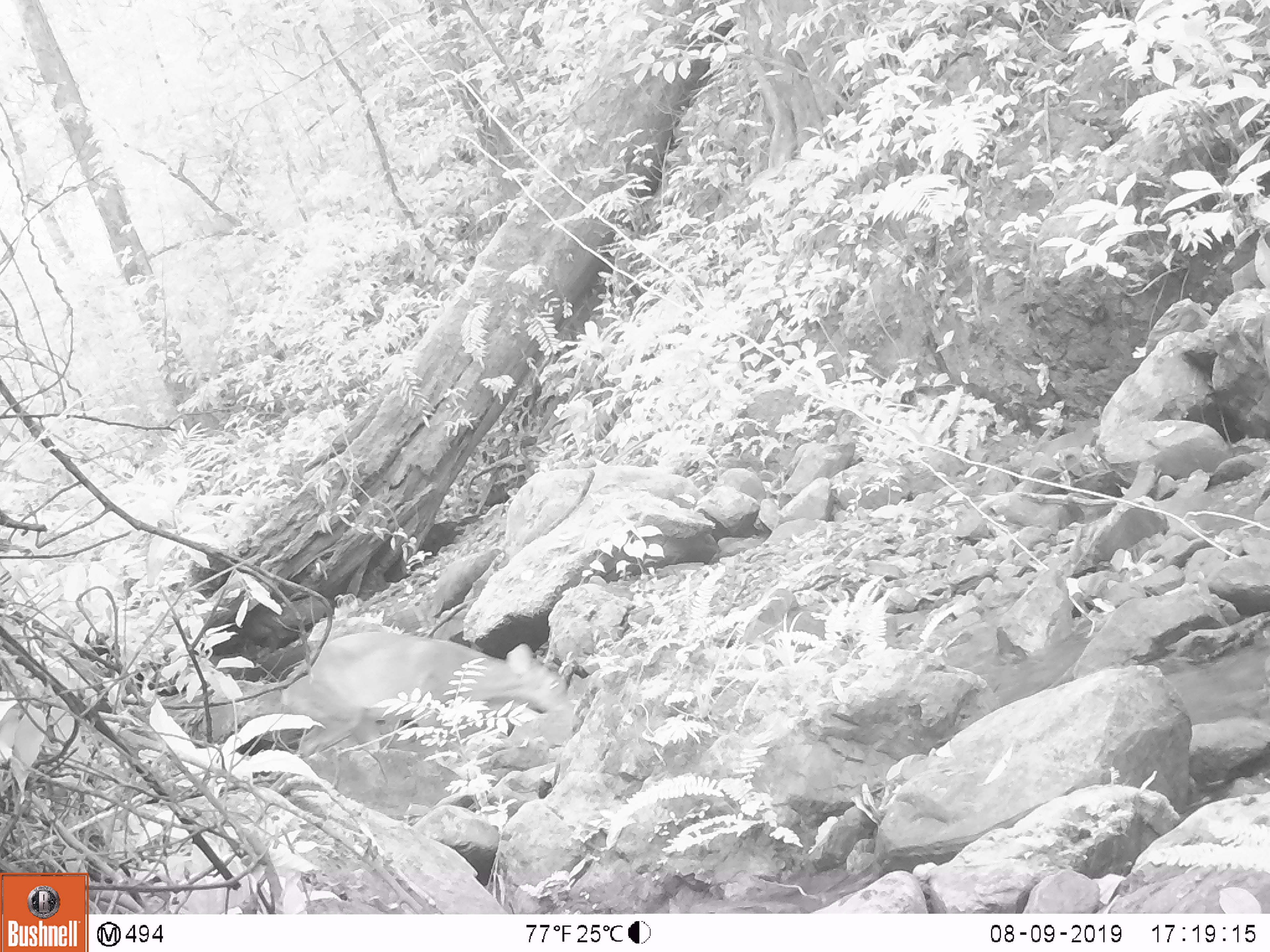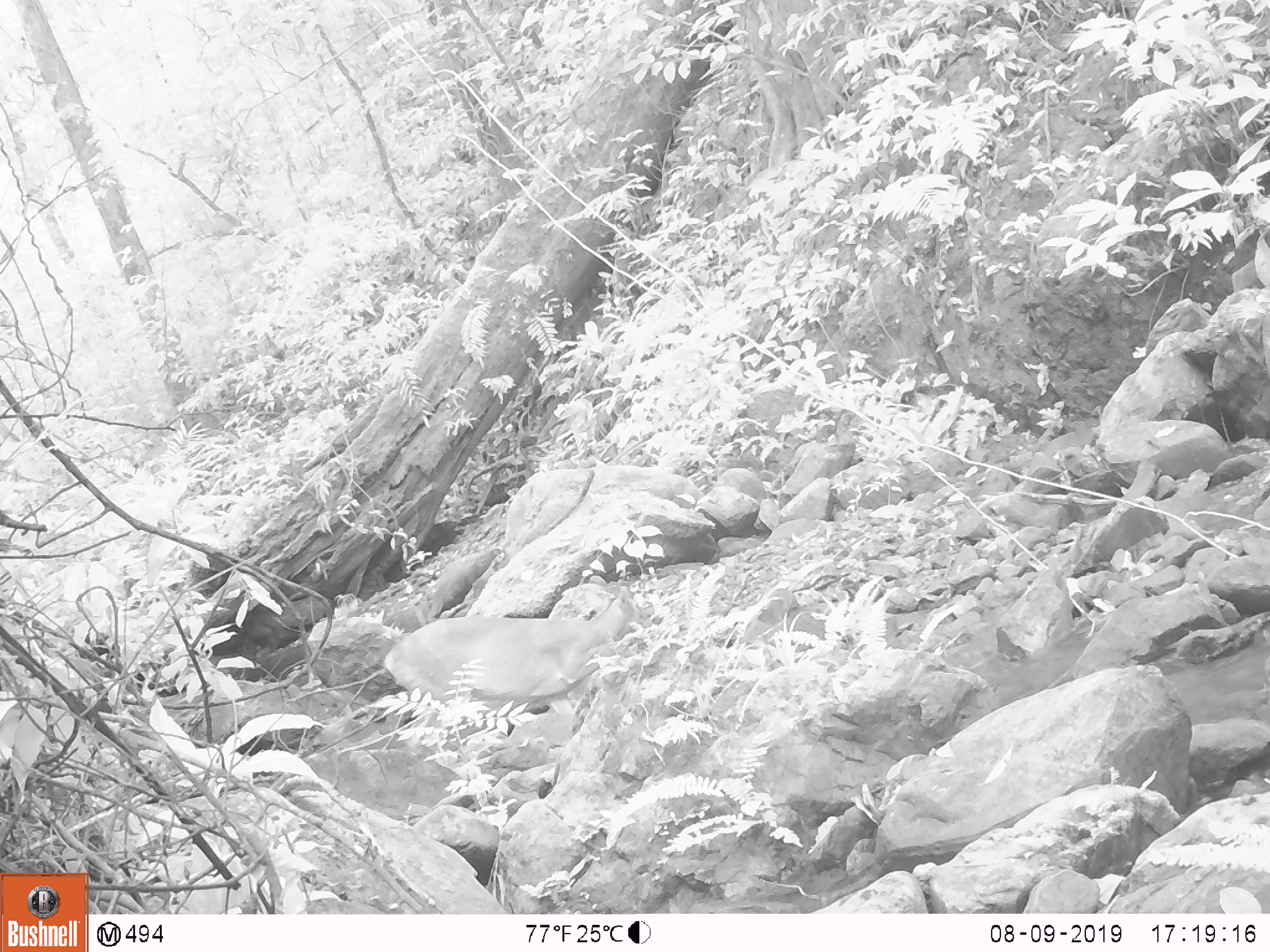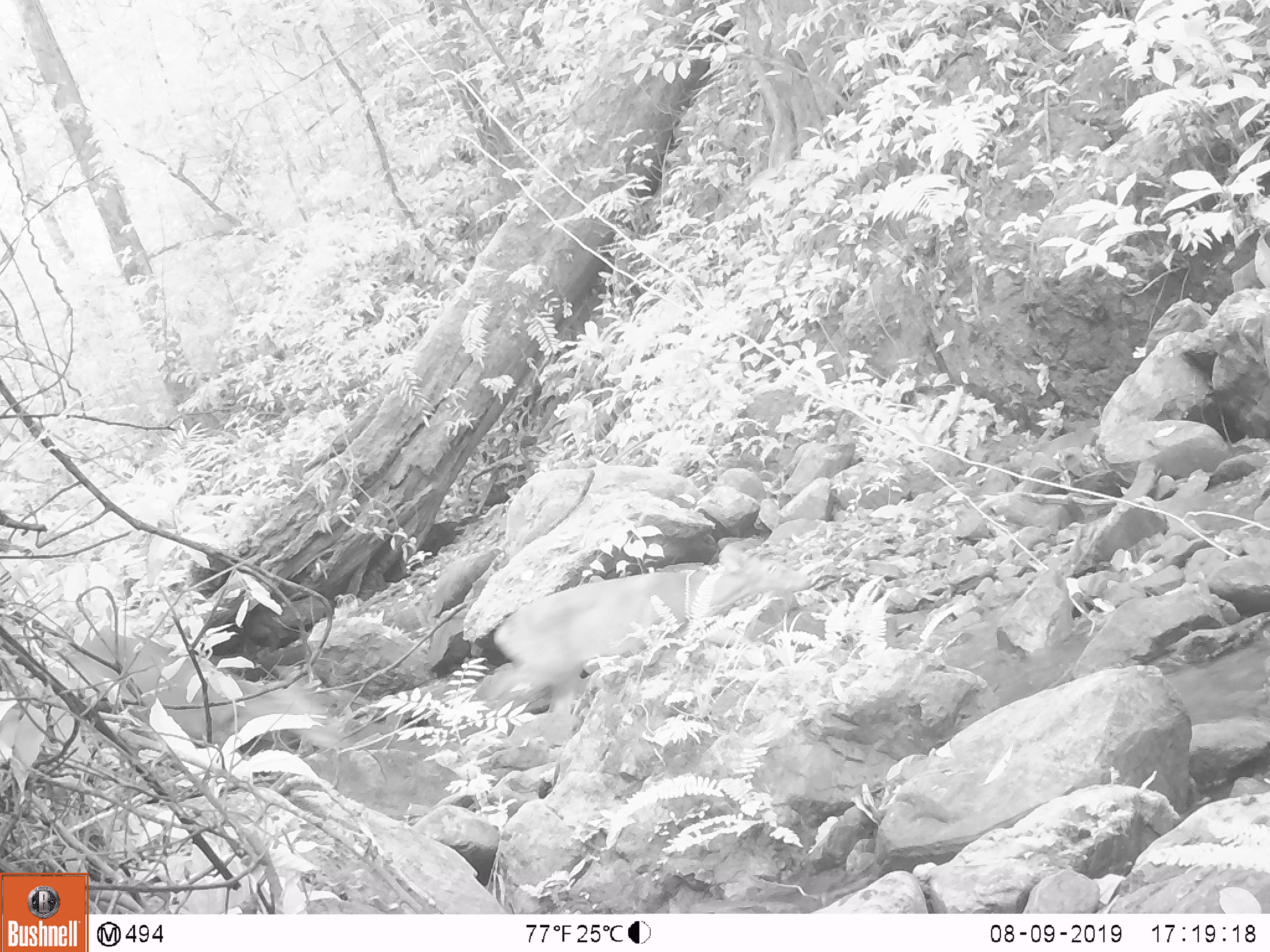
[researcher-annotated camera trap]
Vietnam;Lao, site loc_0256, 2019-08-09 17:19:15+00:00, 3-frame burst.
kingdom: Animalia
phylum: Chordata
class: Mammalia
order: Artiodactyla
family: Cervidae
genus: Muntiacus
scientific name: Muntiacus vuquangensis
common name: large-antlered muntjac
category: large antlered muntjac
Large antlered muntjac (large-antlered muntjac) (Muntiacus vuquangensis). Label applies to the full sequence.